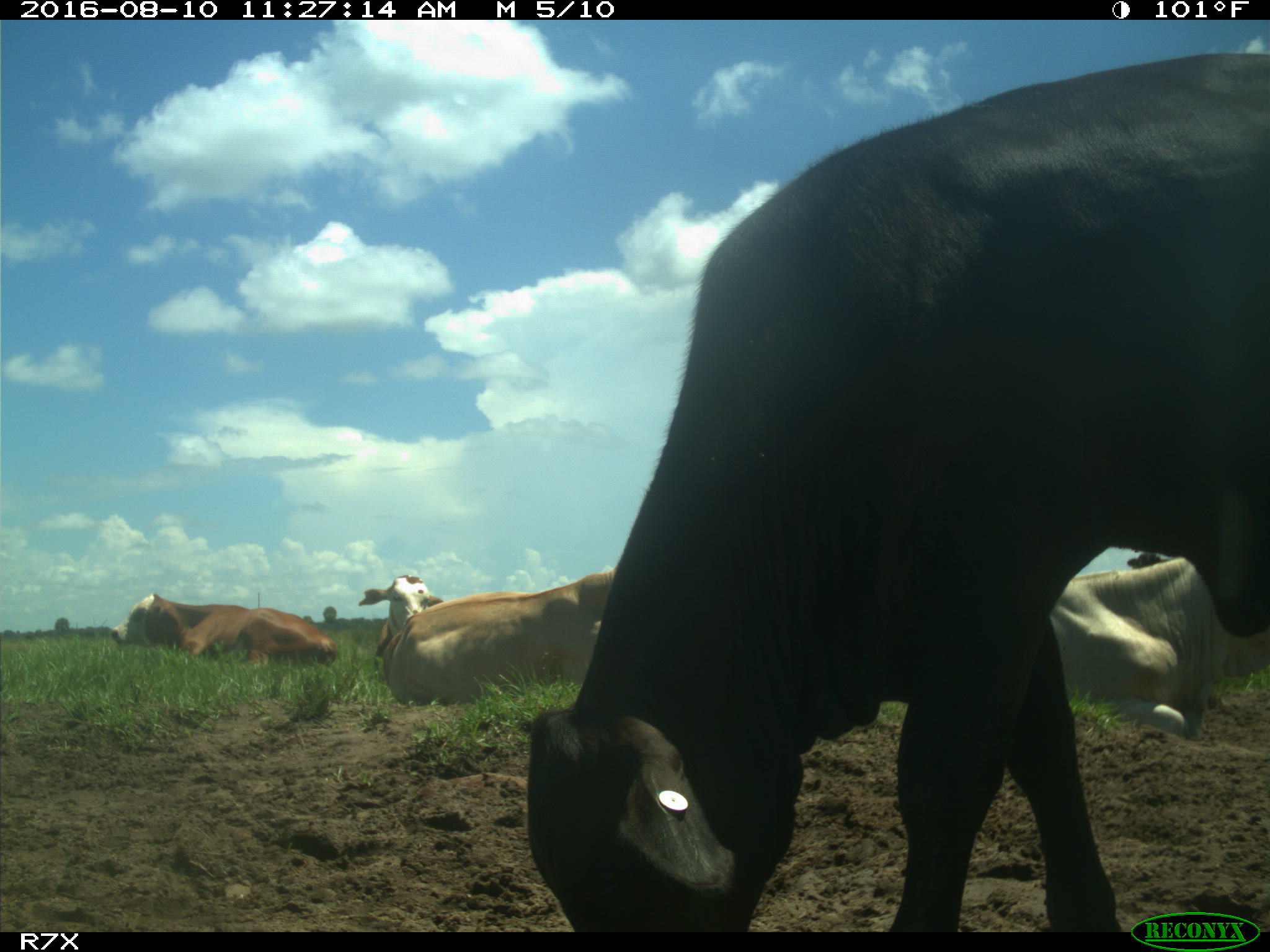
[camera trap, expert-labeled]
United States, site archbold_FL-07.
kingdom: Animalia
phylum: Chordata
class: Mammalia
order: Artiodactyla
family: Bovidae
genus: Bos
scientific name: Bos taurus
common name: domestic cow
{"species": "Bos taurus (domestic cow)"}